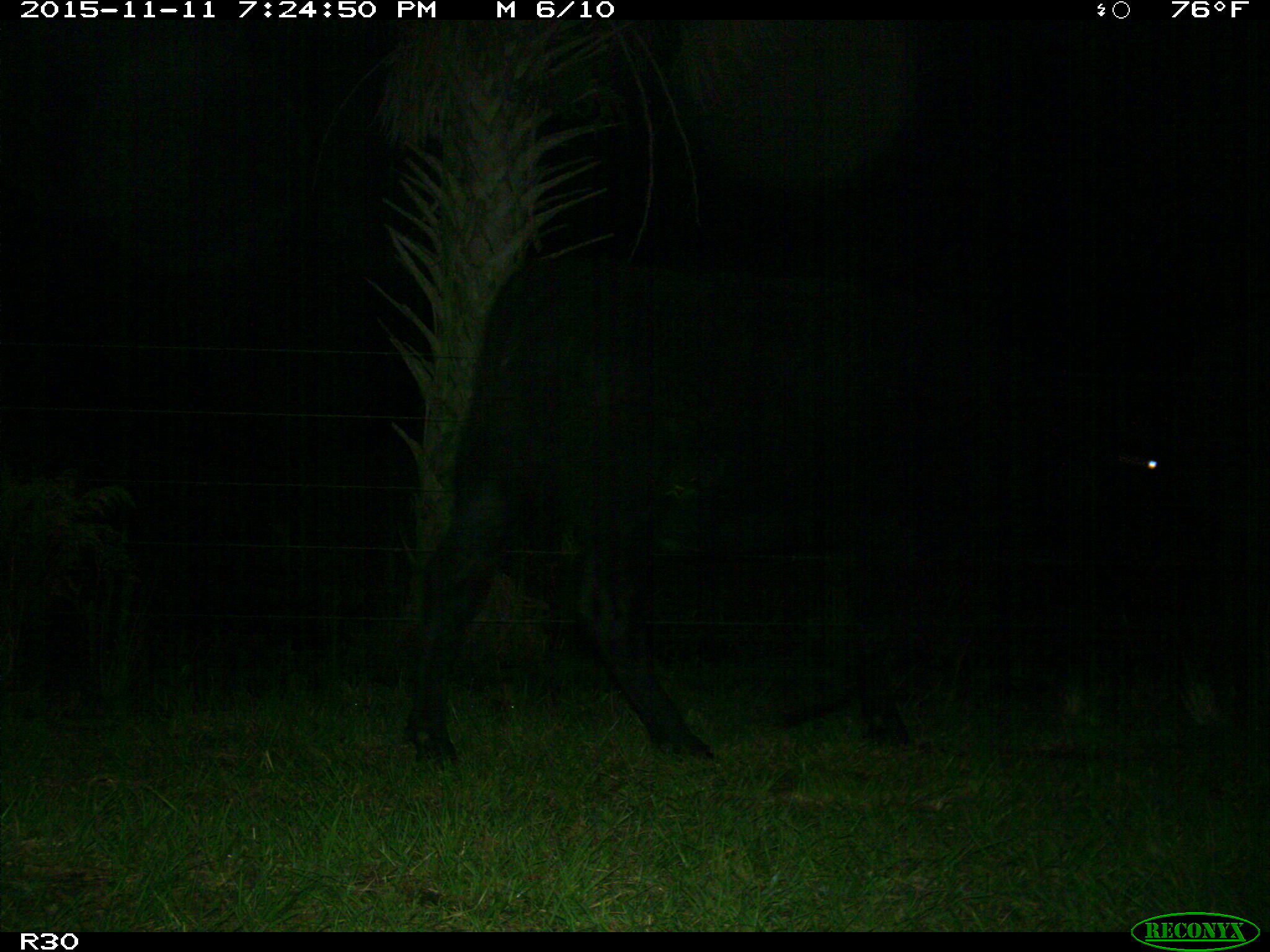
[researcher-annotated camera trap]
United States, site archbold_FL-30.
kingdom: Animalia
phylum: Chordata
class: Mammalia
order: Artiodactyla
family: Bovidae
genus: Bos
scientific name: Bos taurus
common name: domestic cow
Bos taurus (domestic cow).